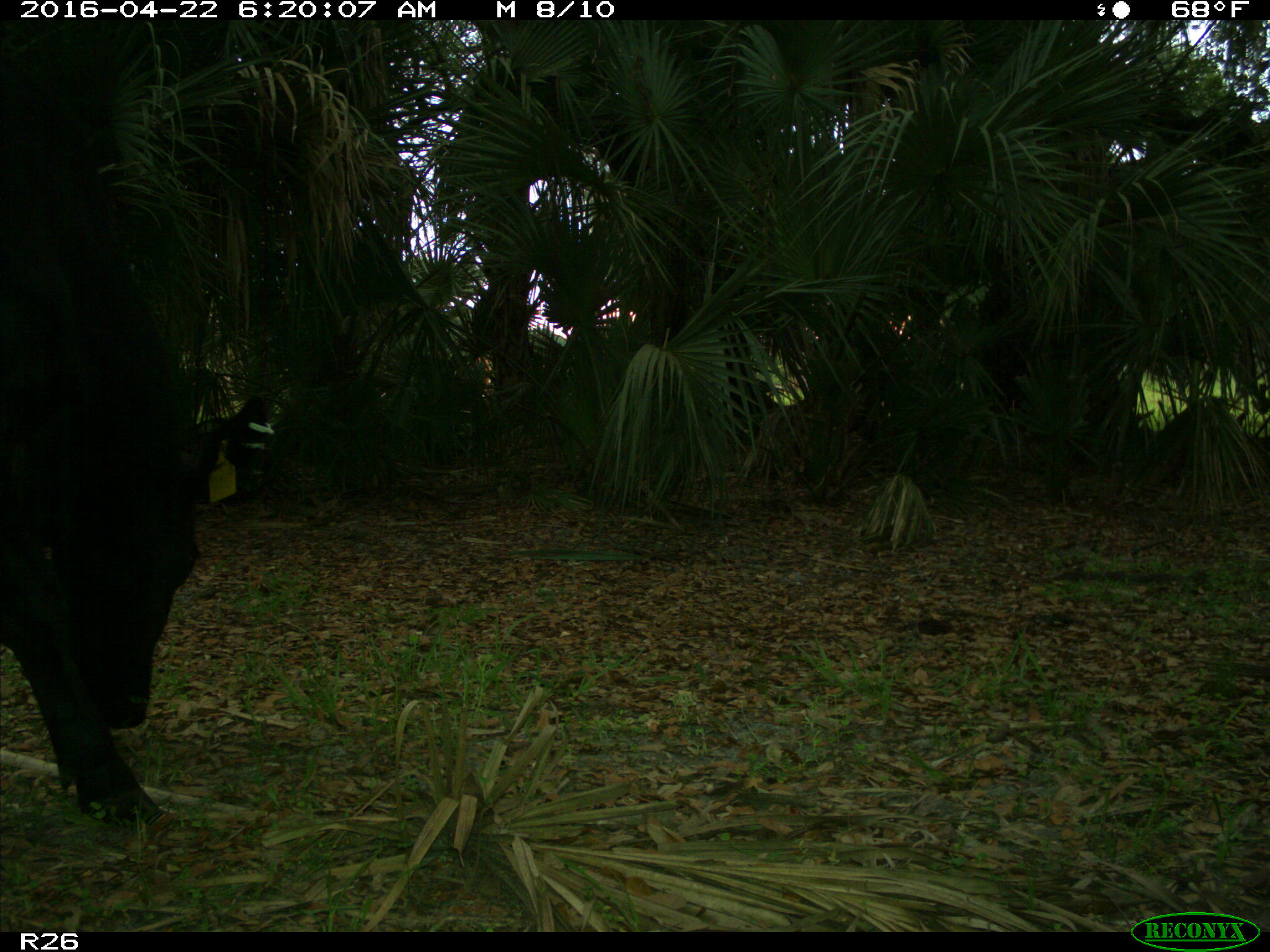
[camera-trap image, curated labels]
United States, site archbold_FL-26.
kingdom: Animalia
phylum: Chordata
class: Mammalia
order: Artiodactyla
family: Bovidae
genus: Bos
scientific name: Bos taurus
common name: domestic cow